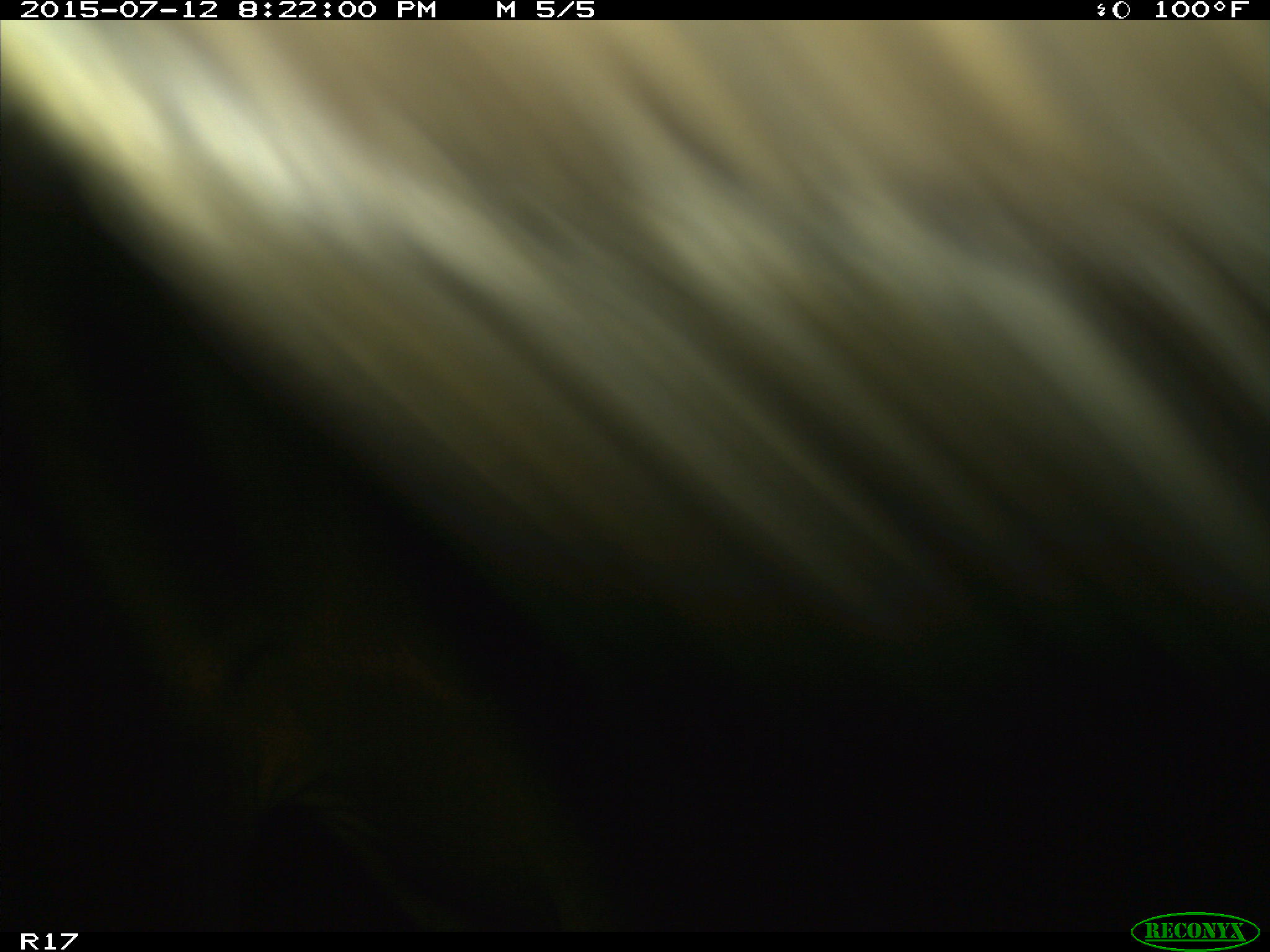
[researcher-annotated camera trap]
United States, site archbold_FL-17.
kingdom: Animalia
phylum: Chordata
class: Mammalia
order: Artiodactyla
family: Bovidae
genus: Bos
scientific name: Bos taurus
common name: domestic cow